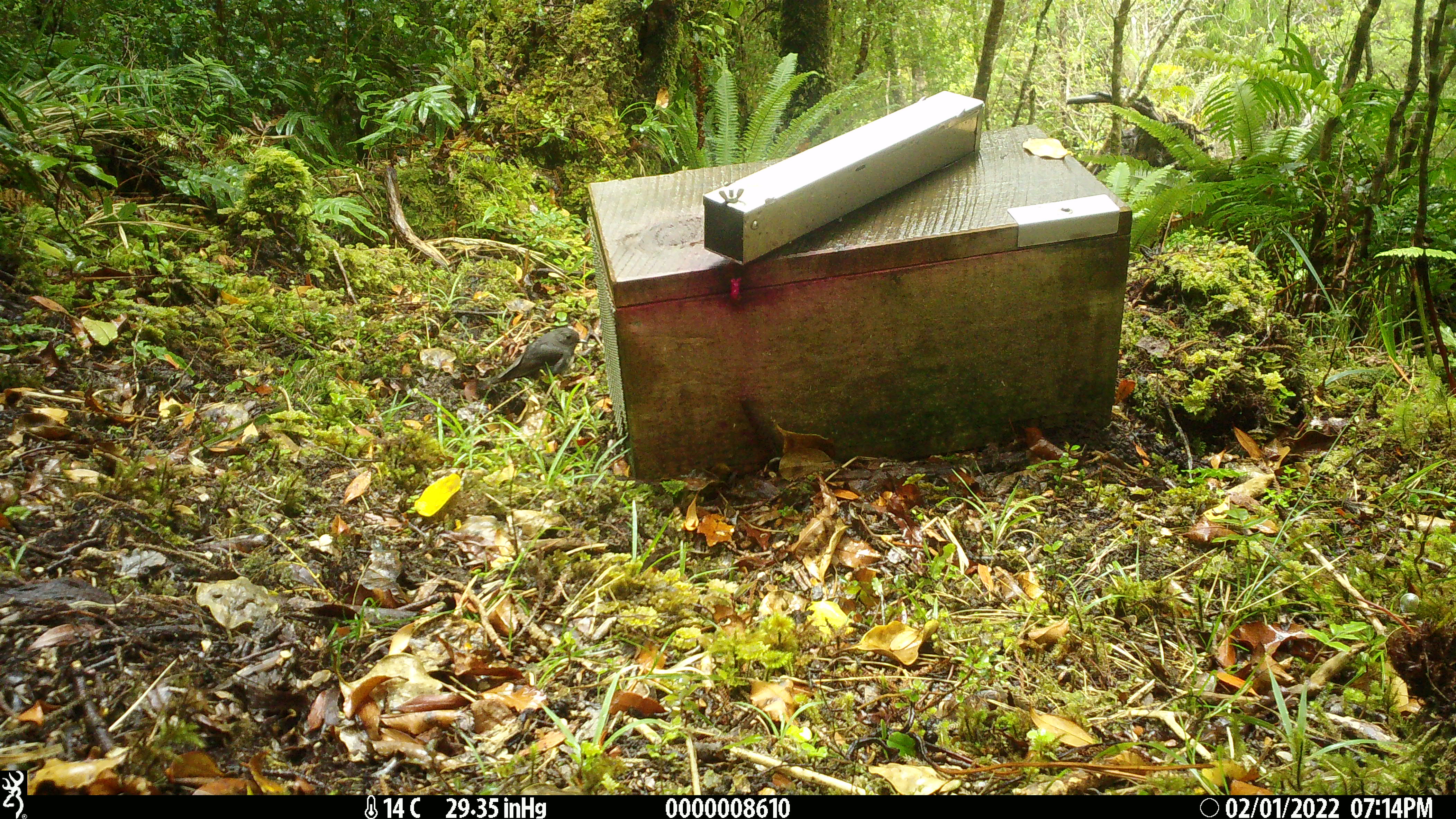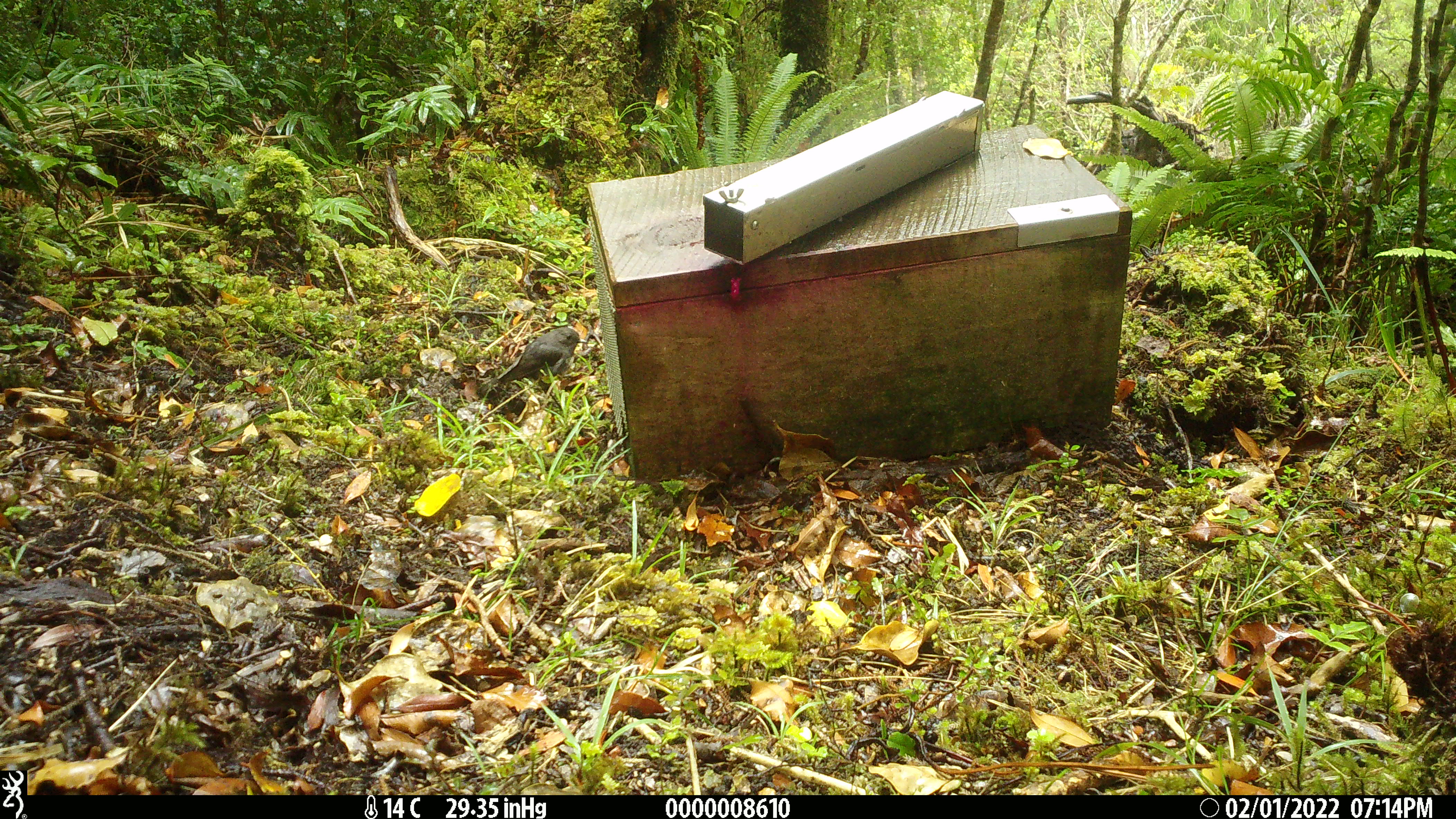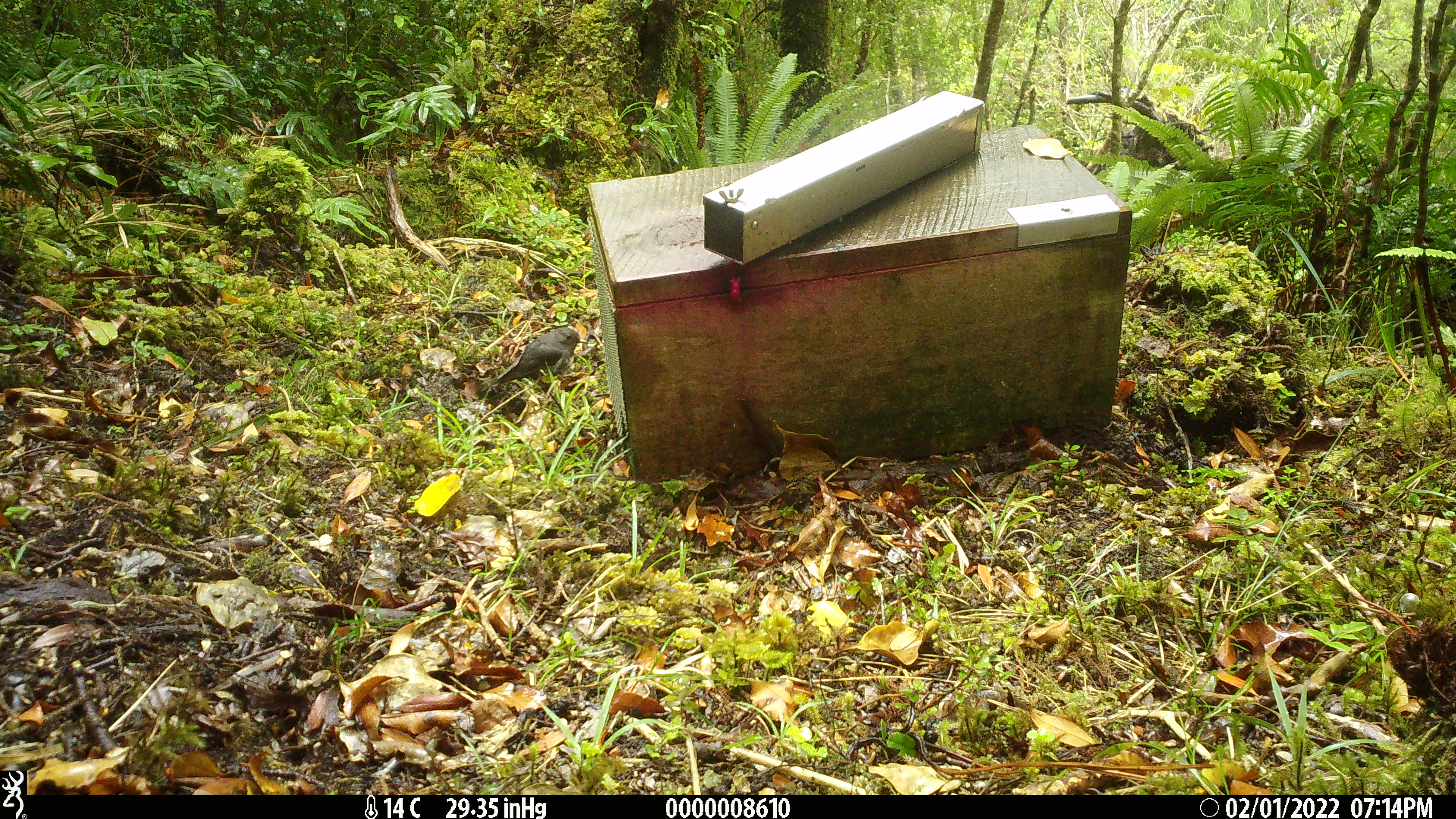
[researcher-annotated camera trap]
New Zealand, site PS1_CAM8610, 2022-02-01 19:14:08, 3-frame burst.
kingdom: Animalia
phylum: Chordata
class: Aves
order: Passeriformes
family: Petroicidae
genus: Petroica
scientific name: Petroica australis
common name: new zealand robin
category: robin